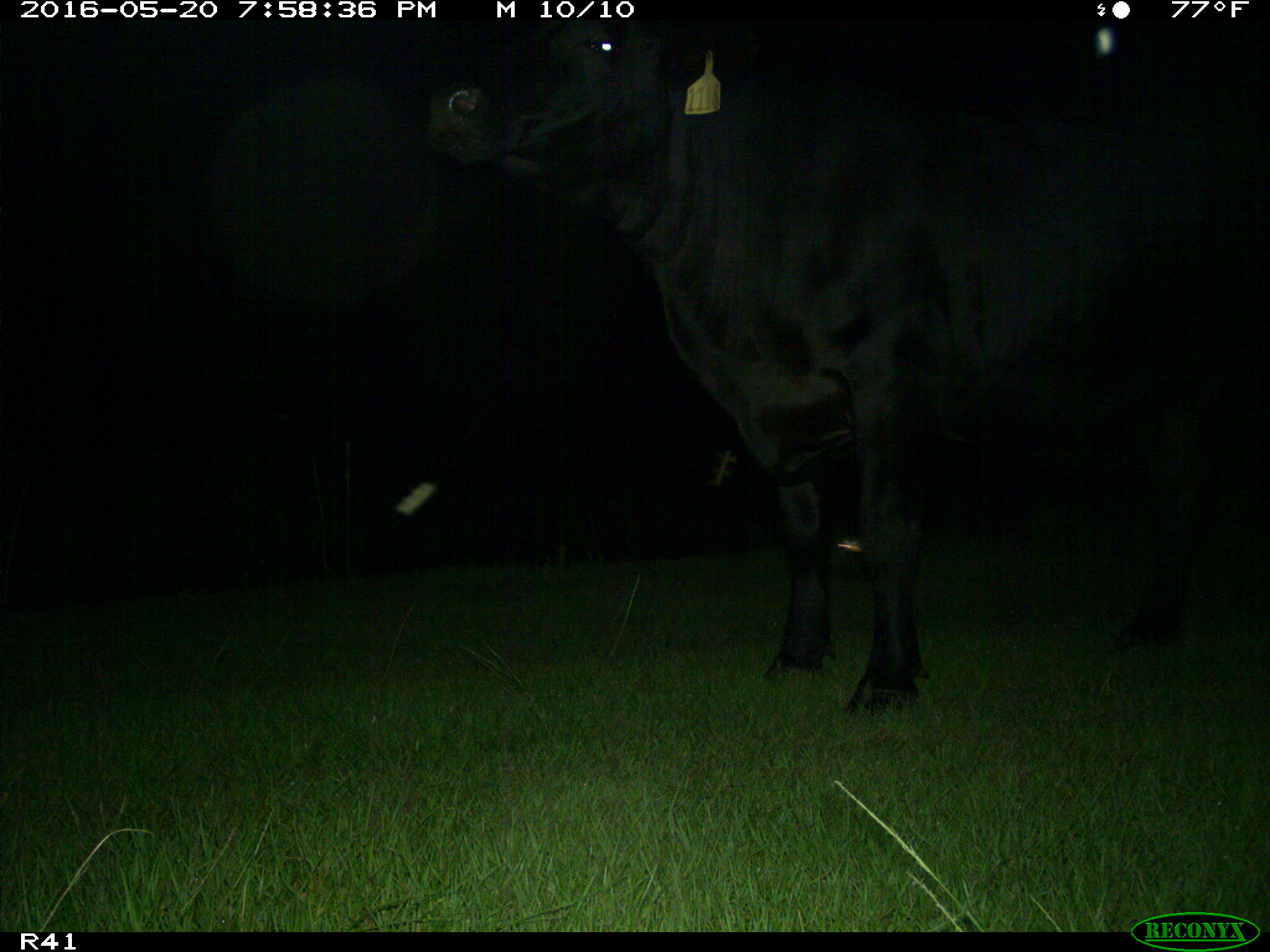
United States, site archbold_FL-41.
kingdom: Animalia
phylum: Chordata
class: Mammalia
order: Artiodactyla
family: Bovidae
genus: Bos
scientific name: Bos taurus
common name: domestic cow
Bos taurus (domestic cow).